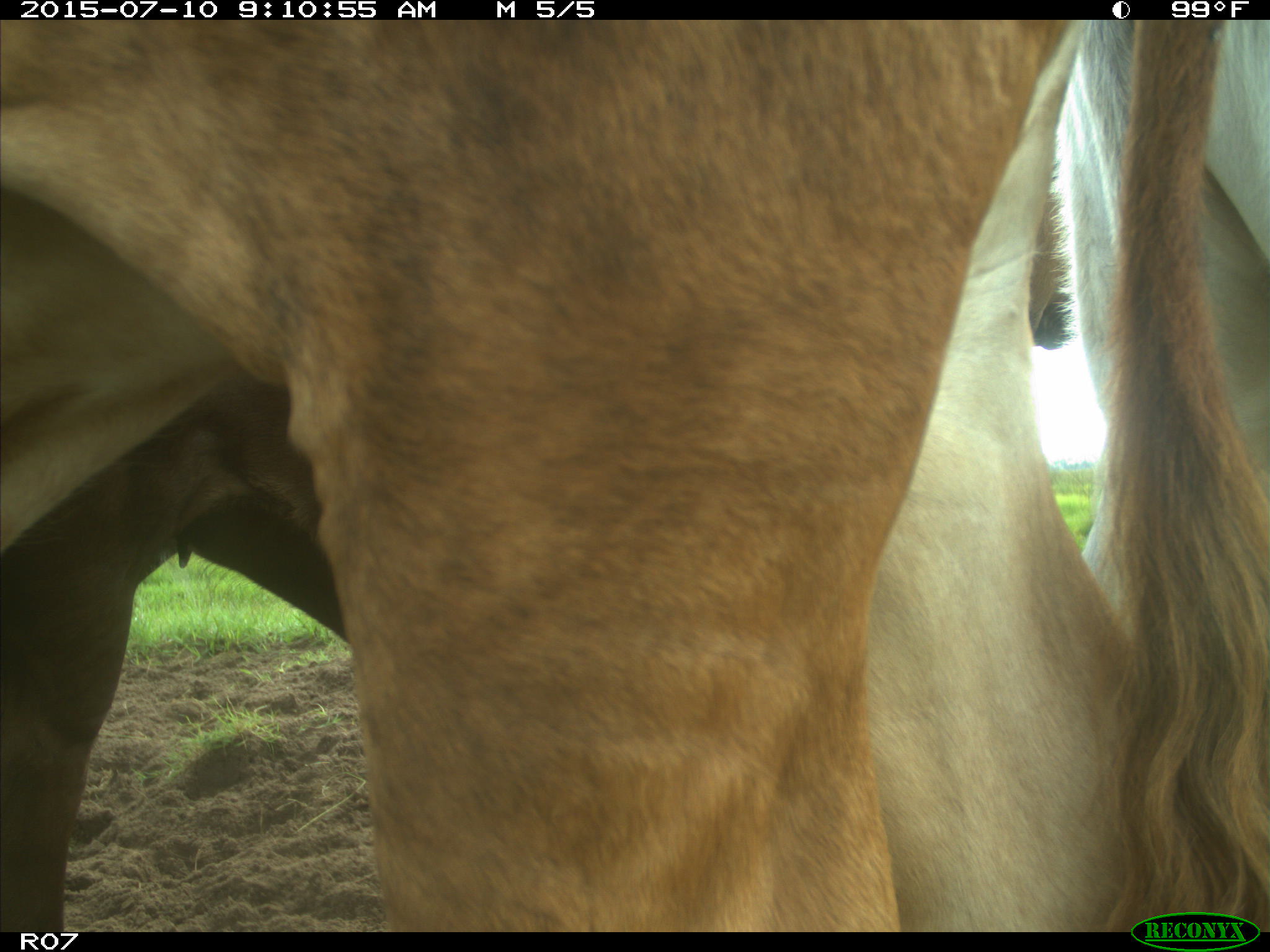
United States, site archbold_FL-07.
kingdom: Animalia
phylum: Chordata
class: Mammalia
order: Artiodactyla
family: Bovidae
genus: Bos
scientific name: Bos taurus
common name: domestic cow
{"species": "Bos taurus (domestic cow)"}